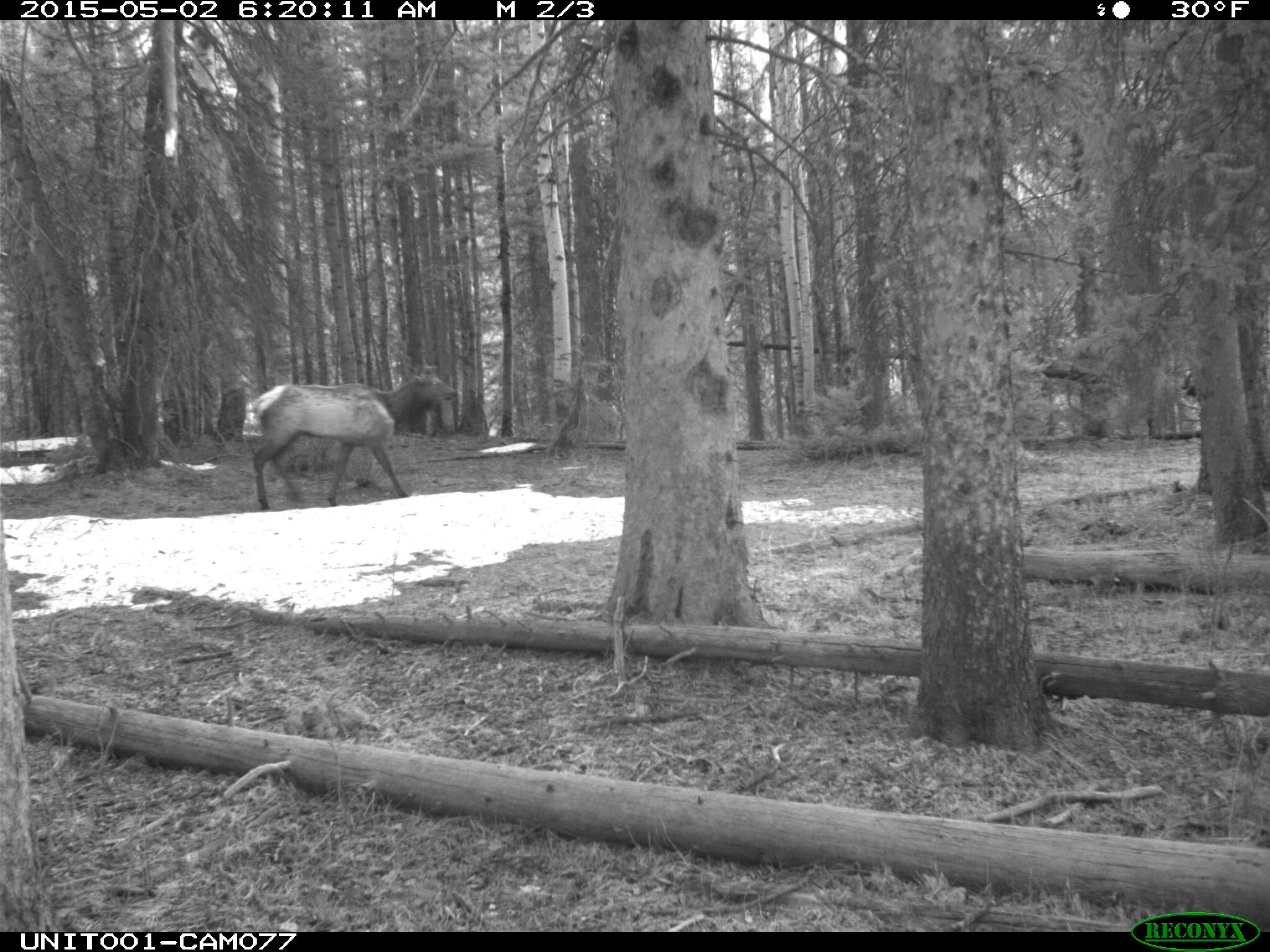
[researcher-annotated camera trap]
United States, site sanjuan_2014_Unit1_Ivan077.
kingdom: Animalia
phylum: Chordata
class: Mammalia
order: Artiodactyla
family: Cervidae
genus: Cervus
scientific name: Cervus elaphus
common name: red deer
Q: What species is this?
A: Cervus elaphus (red deer).